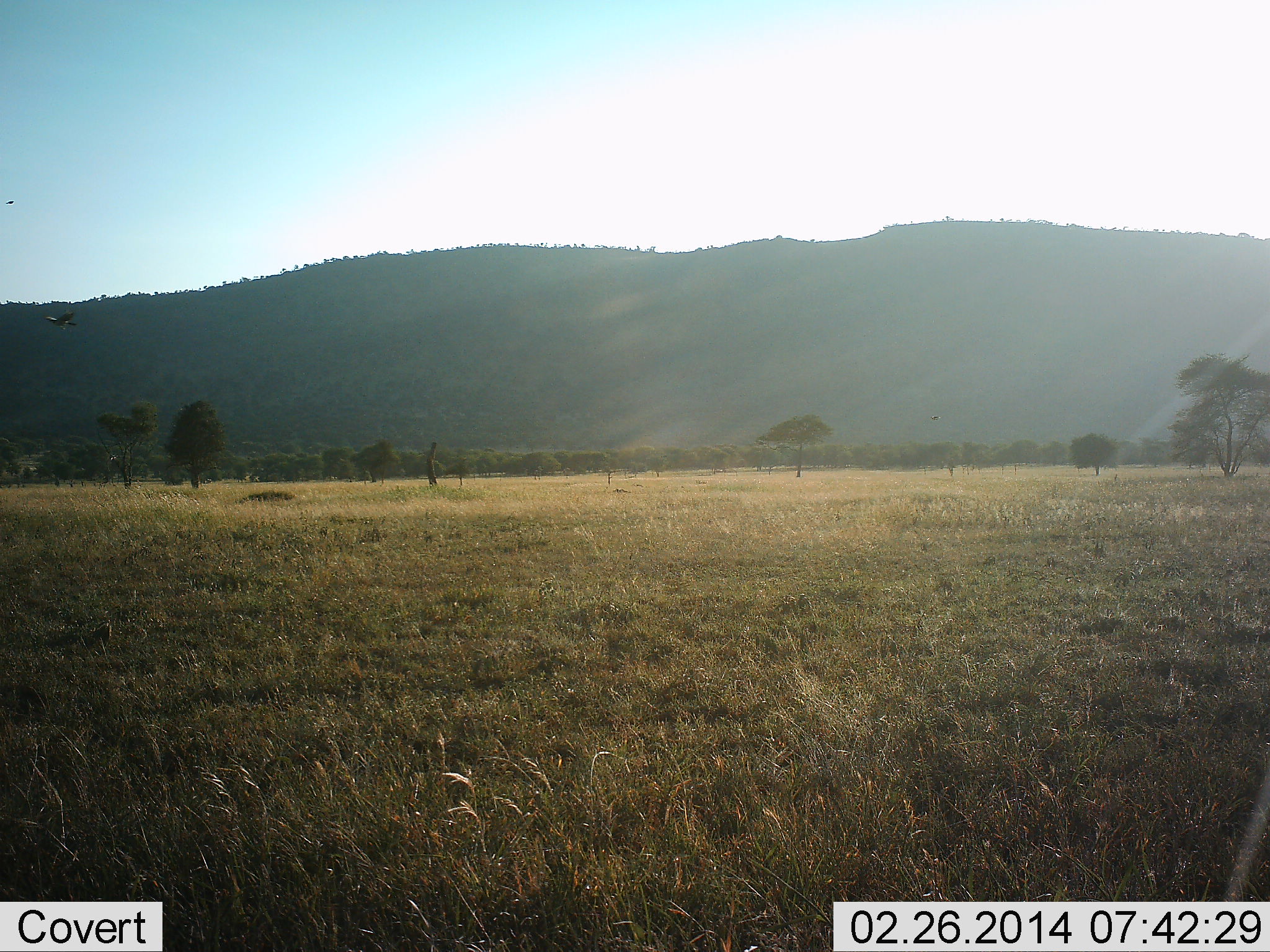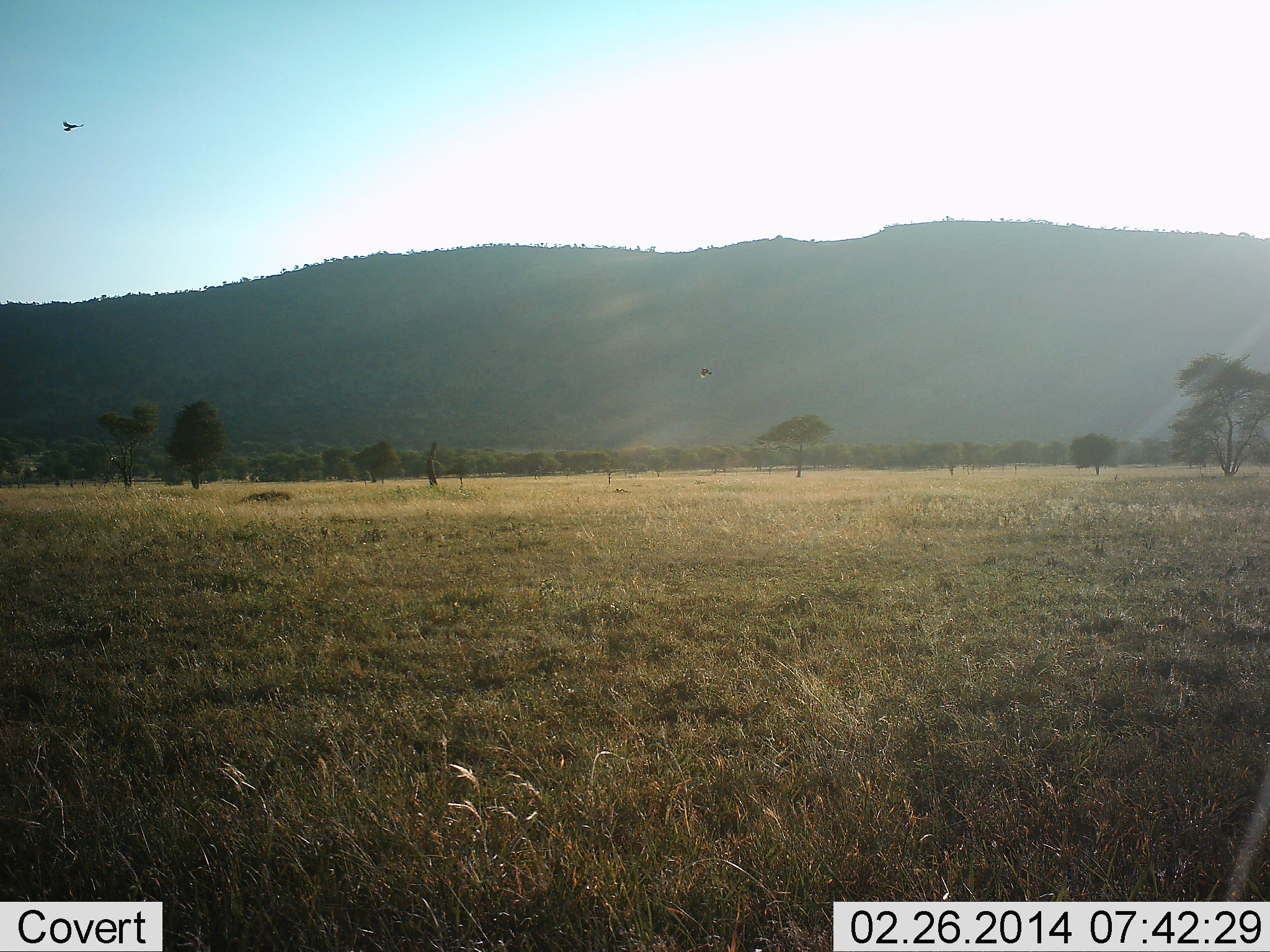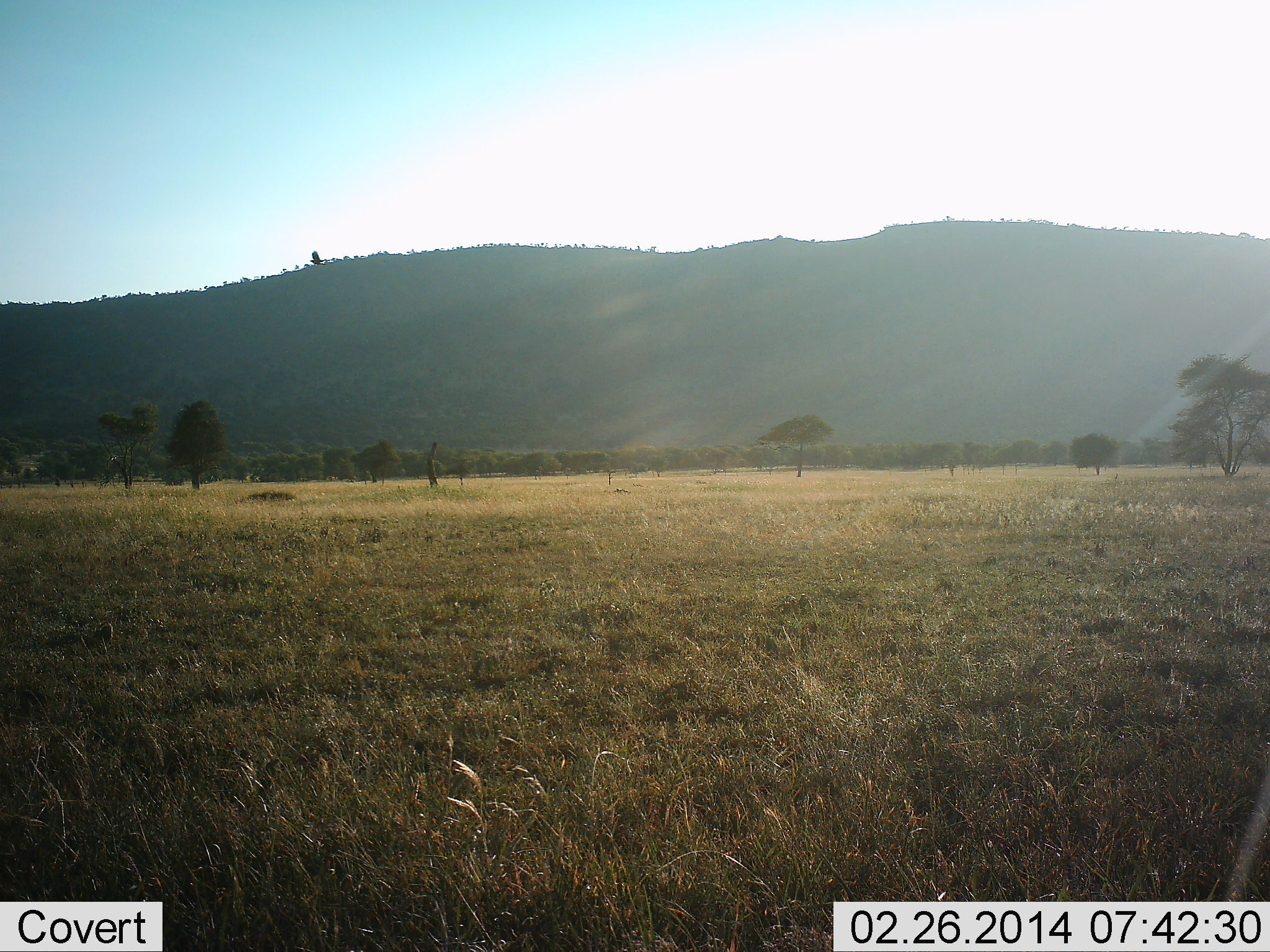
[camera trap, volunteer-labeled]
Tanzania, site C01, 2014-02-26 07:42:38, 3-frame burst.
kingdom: Animalia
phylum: Chordata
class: Aves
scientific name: Aves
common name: bird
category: otherbird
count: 2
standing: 0%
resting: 0%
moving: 100%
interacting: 0%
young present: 0%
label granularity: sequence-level